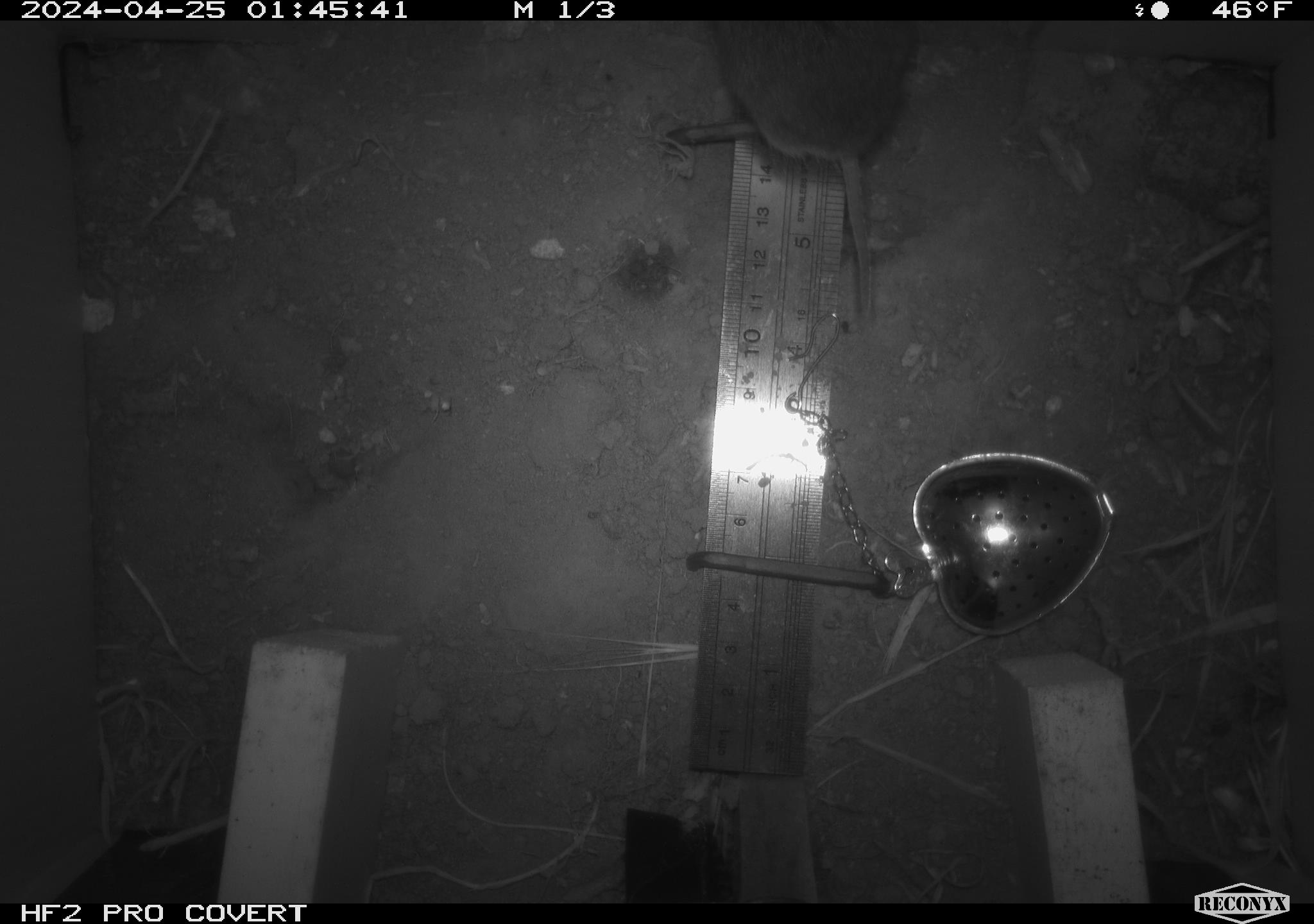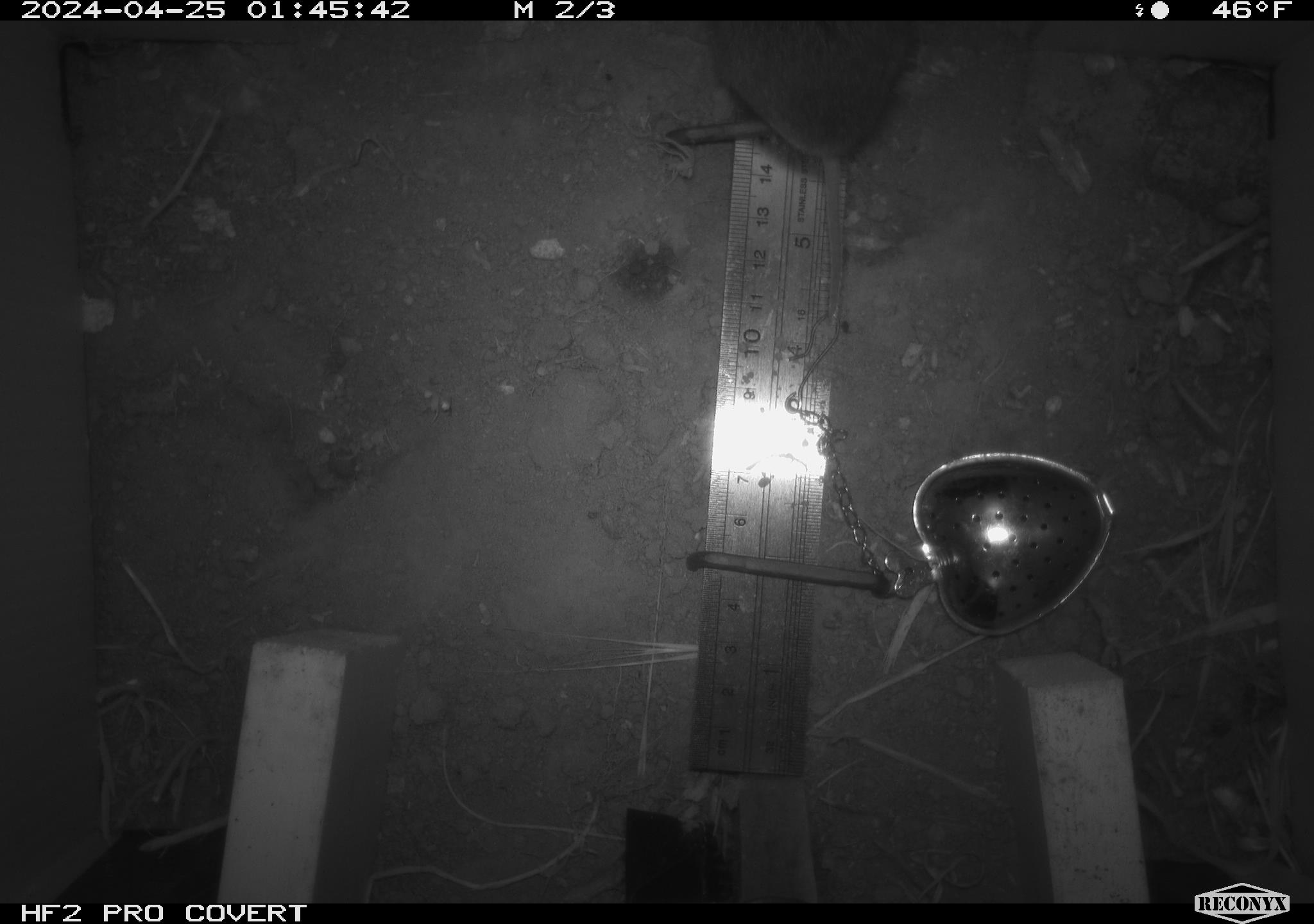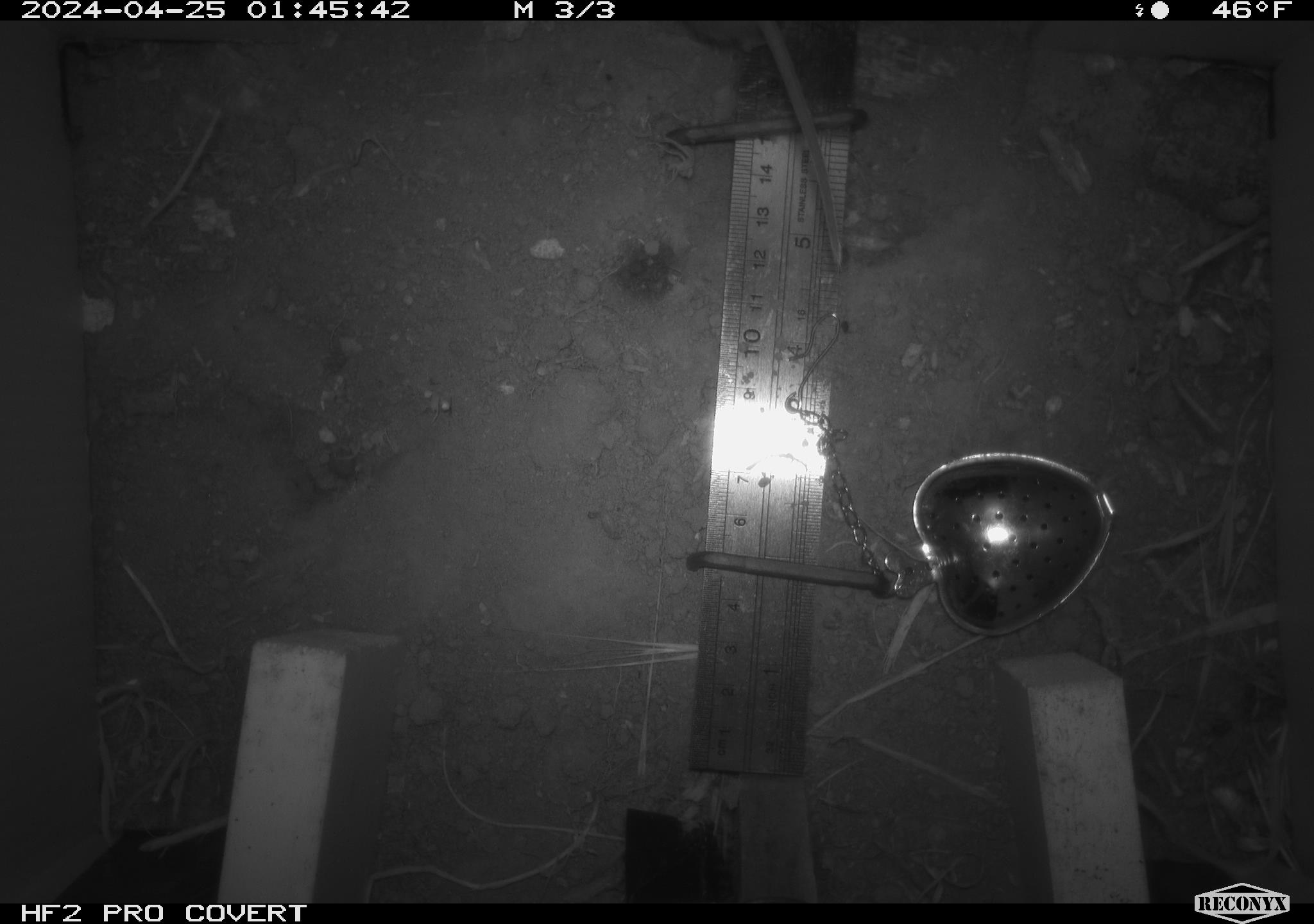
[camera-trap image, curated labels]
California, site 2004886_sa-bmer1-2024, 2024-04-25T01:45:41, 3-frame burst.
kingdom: Animalia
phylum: Chordata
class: Mammalia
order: Rodentia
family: Cricetidae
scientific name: Arvicolinae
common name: voles, lemmings, and muskrats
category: arvicolinae subfamily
Arvicolinae subfamily (voles, lemmings, and muskrats) (Arvicolinae).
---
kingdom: Animalia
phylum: Chordata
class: Mammalia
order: Rodentia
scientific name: Rodentia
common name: mouse species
Mouse species (Rodentia).